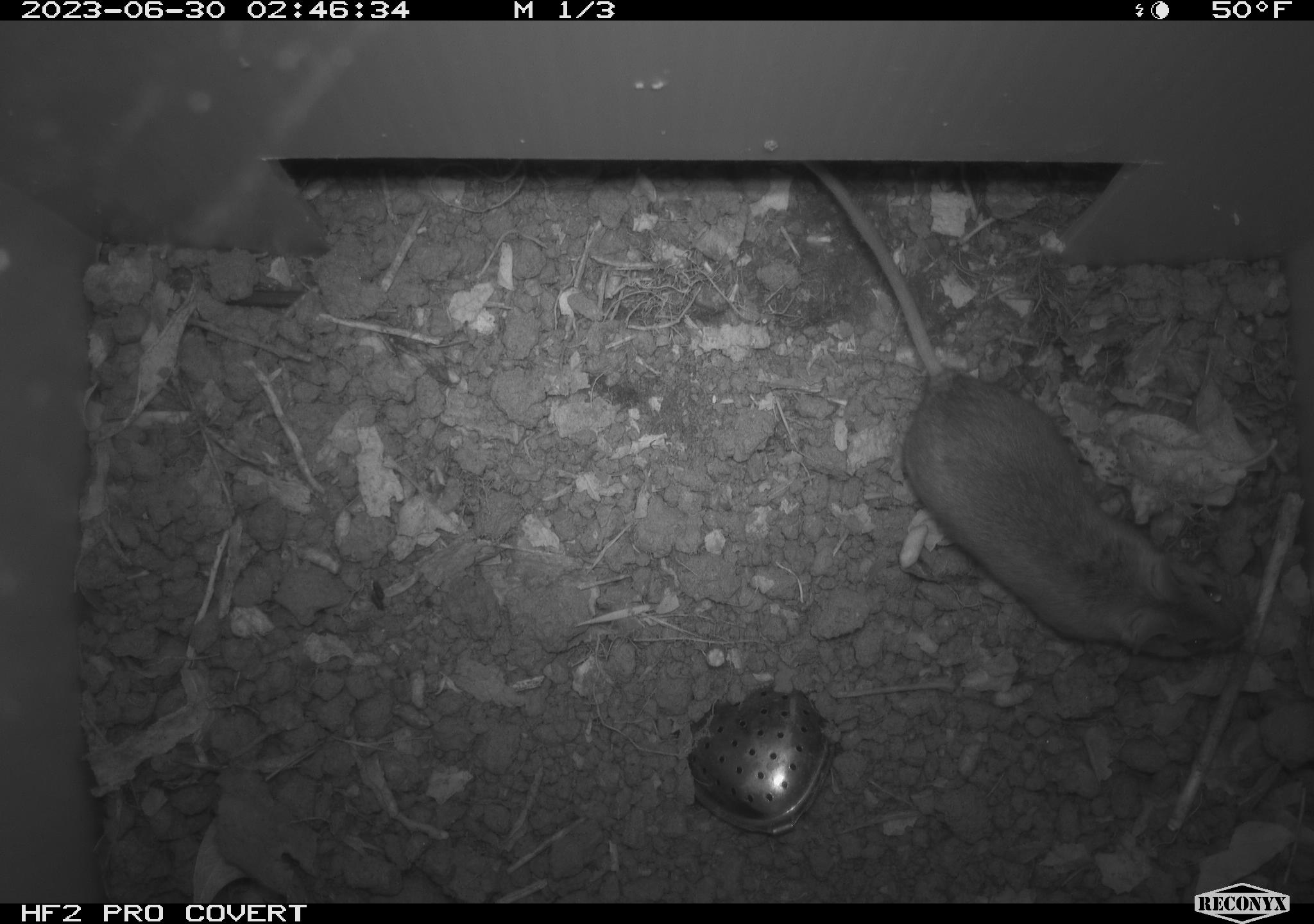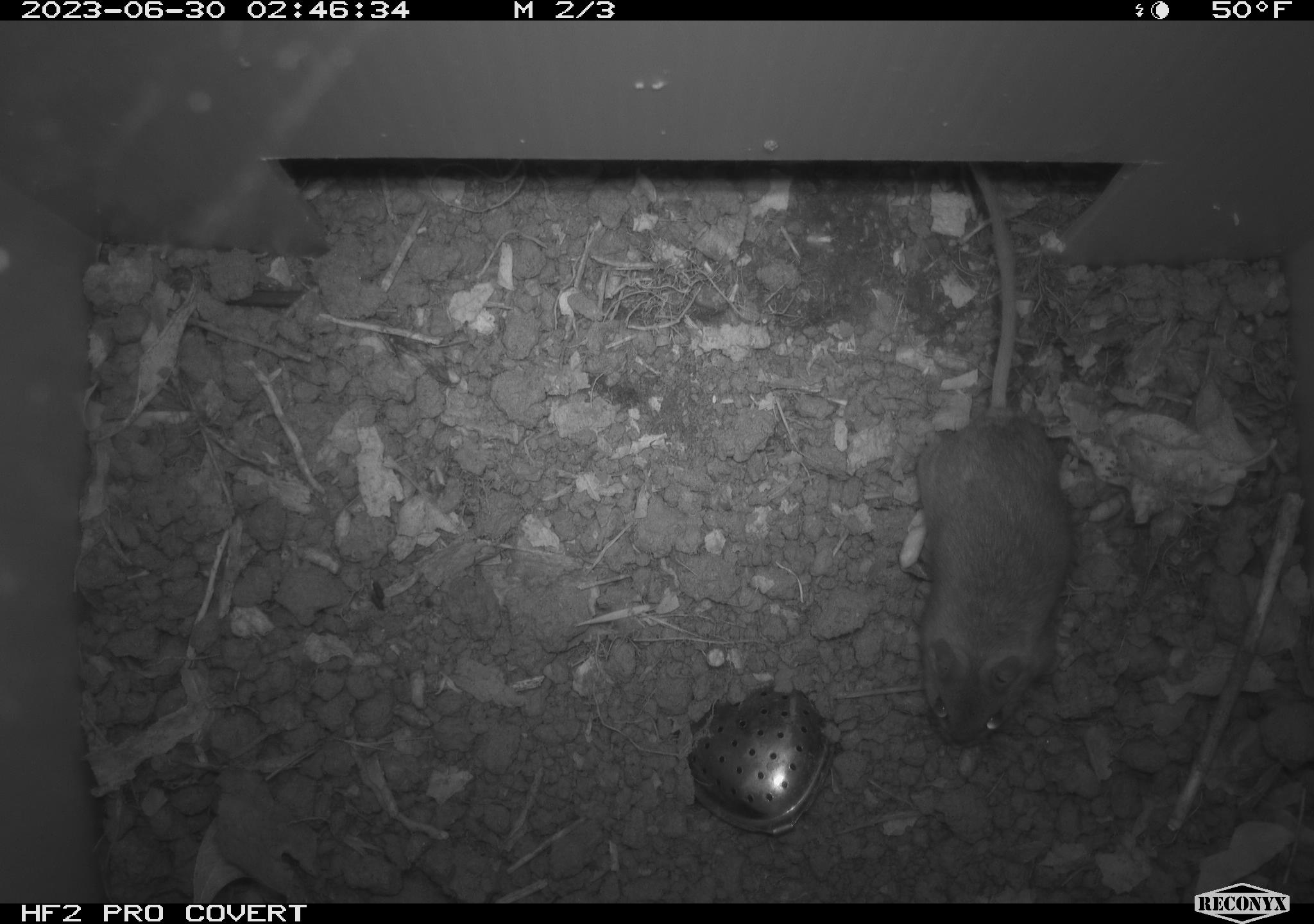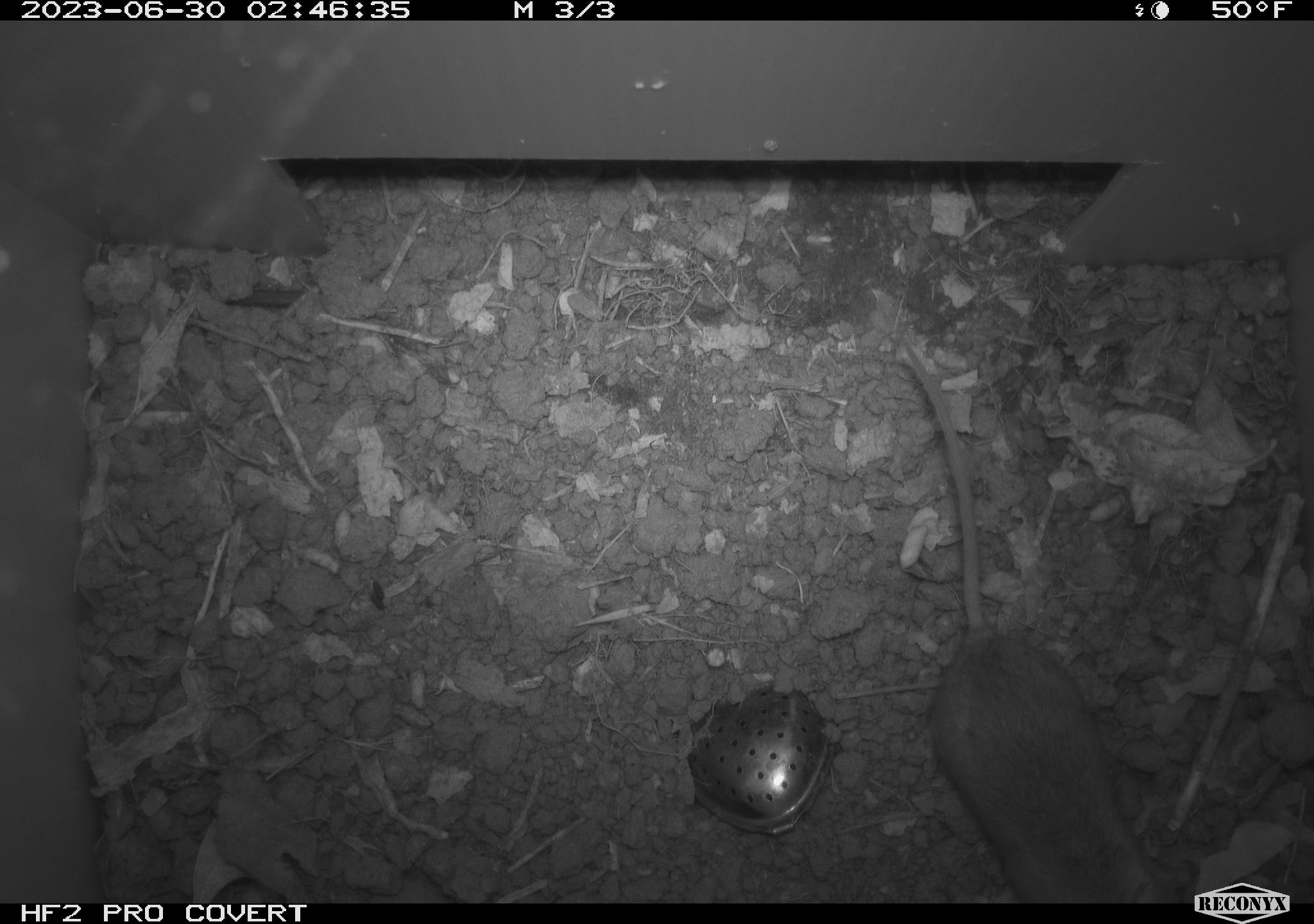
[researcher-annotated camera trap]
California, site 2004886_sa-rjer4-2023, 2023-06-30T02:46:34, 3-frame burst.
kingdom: Animalia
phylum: Chordata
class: Mammalia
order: Rodentia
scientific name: Rodentia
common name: mouse species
Mouse species (Rodentia).